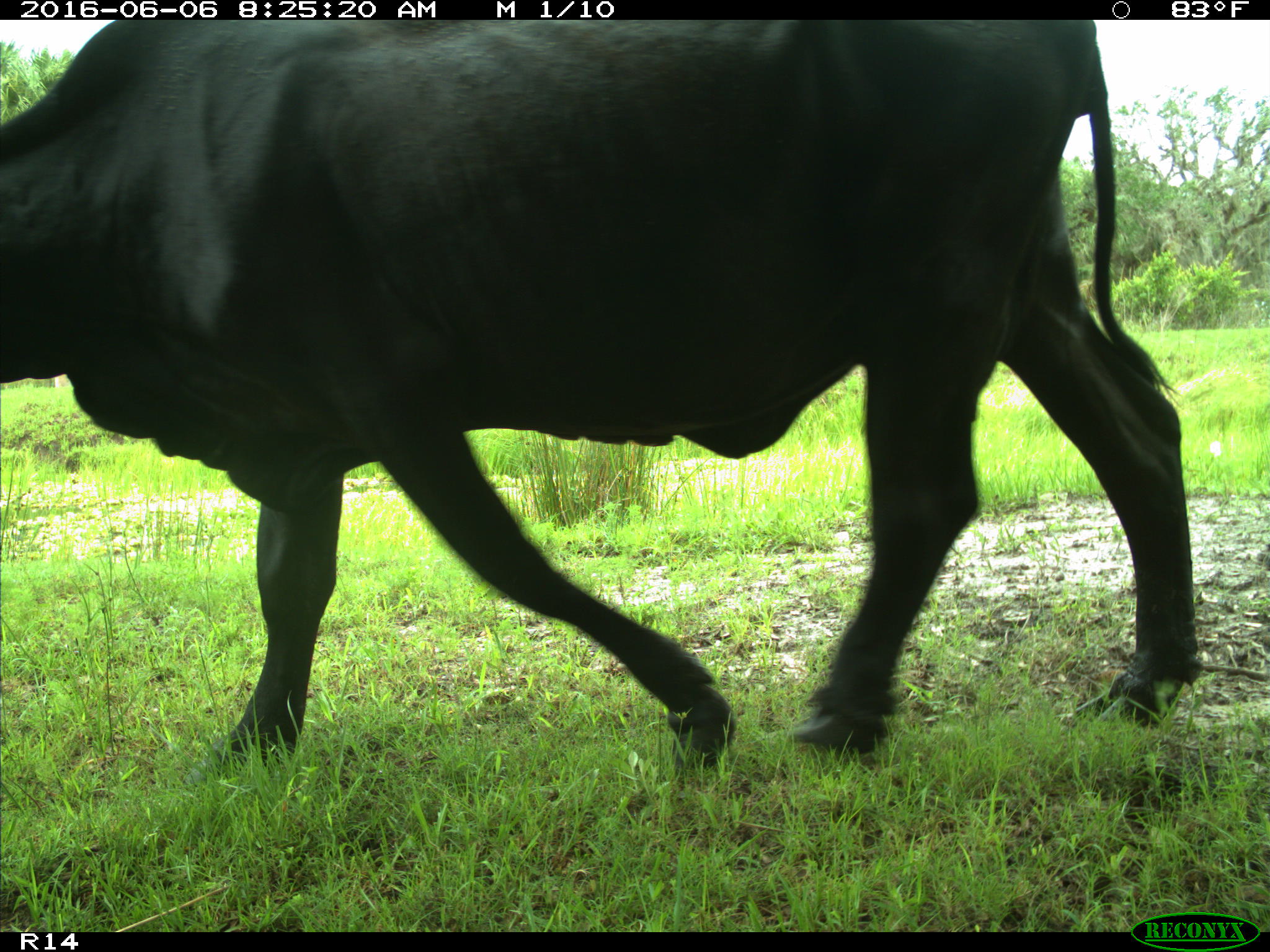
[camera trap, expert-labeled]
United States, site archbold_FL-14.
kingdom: Animalia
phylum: Chordata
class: Mammalia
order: Artiodactyla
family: Bovidae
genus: Bos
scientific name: Bos taurus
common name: domestic cow